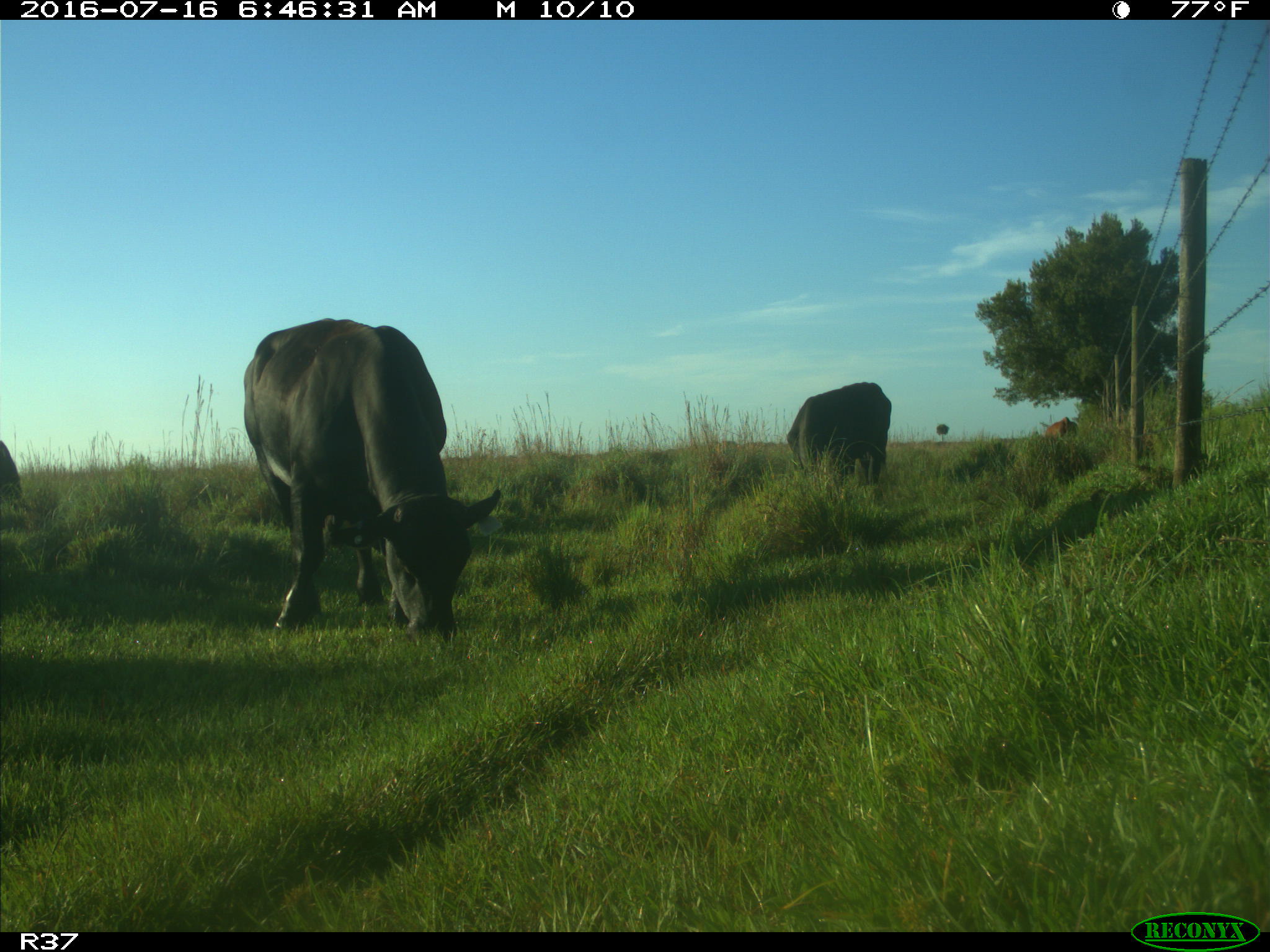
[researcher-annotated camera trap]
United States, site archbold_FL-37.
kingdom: Animalia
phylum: Chordata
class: Mammalia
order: Artiodactyla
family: Bovidae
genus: Bos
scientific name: Bos taurus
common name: domestic cow